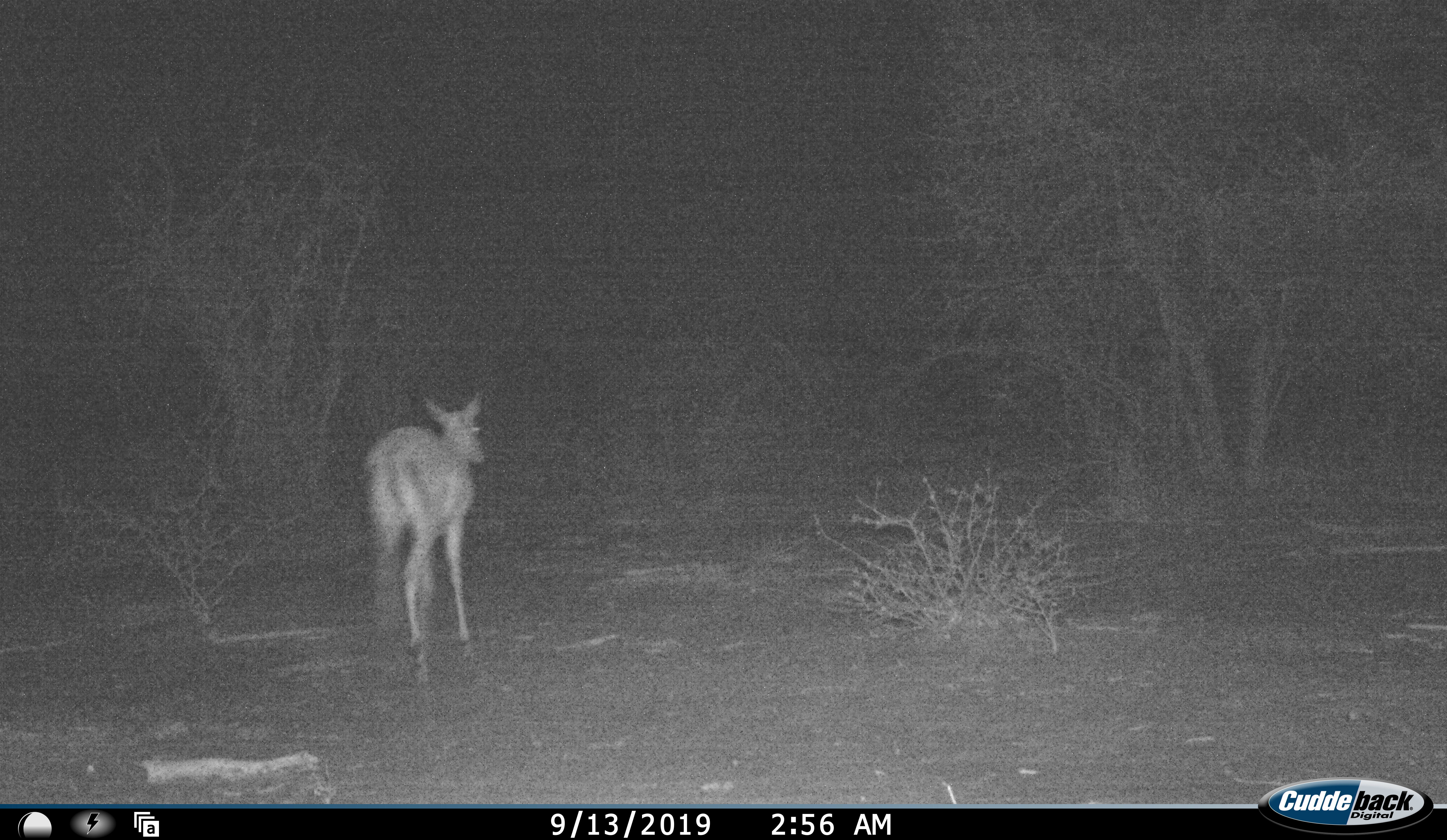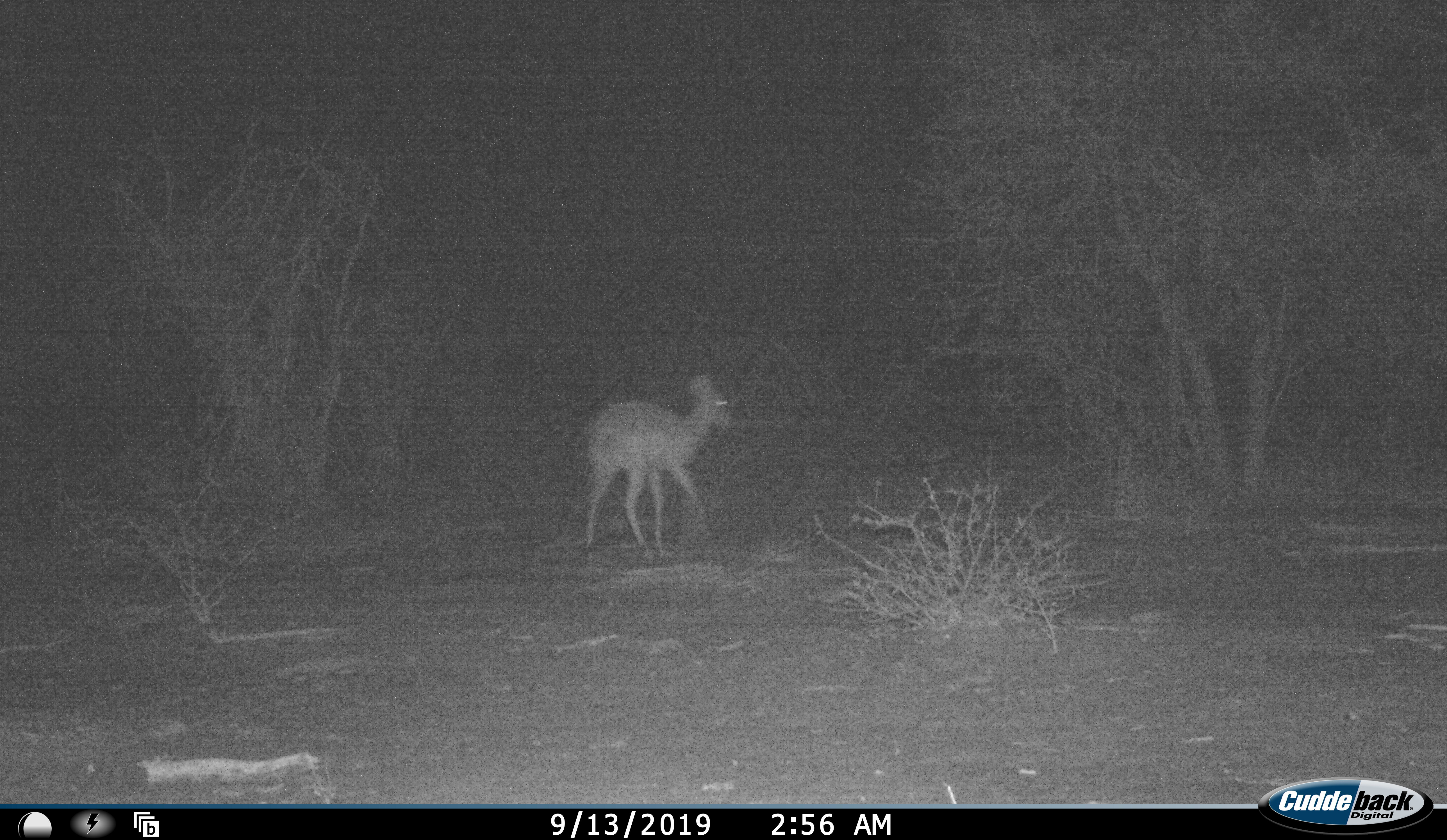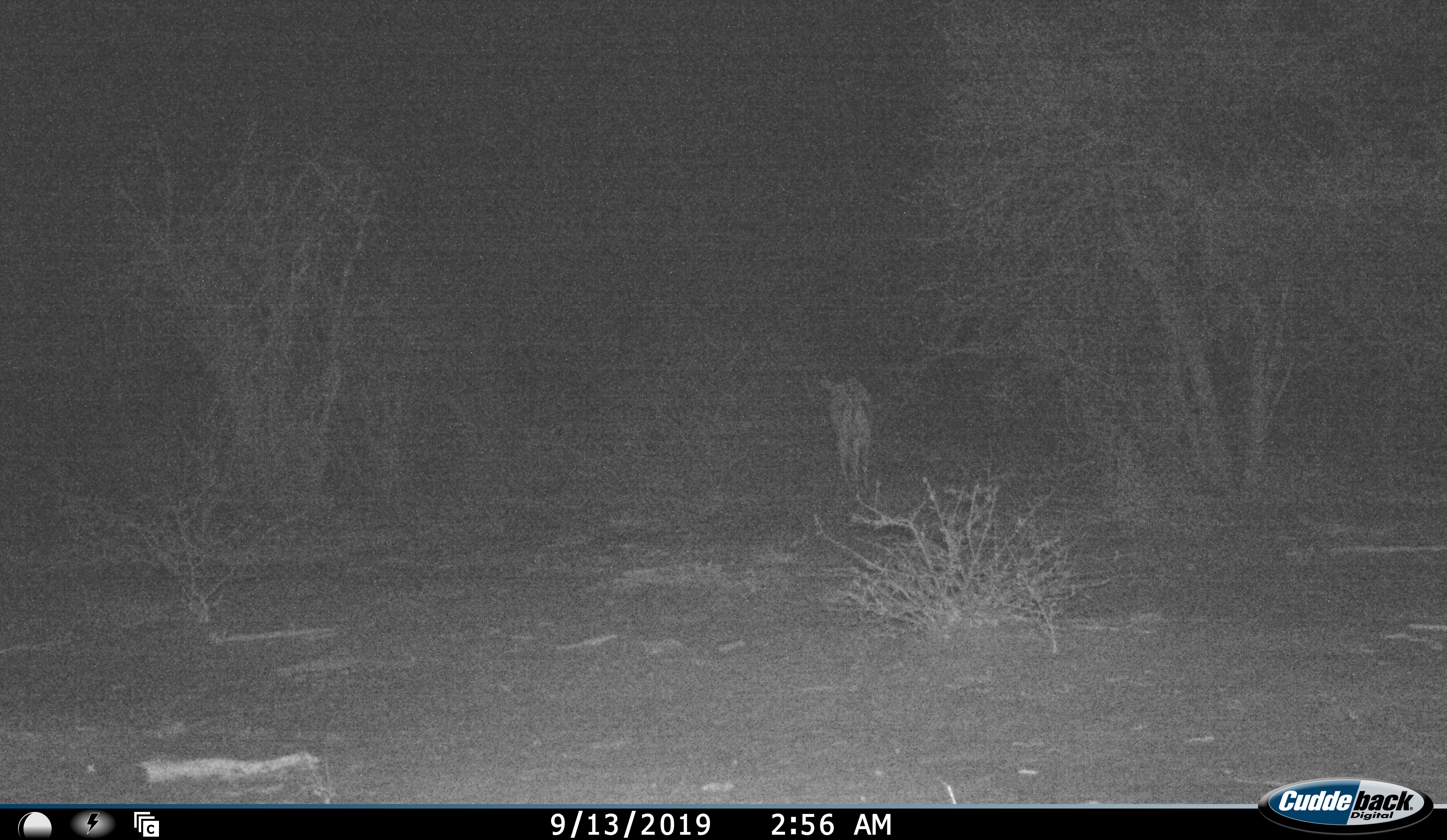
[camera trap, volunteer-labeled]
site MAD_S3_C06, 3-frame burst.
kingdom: Animalia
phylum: Chordata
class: Mammalia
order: Artiodactyla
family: Bovidae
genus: Aepyceros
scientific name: Aepyceros melampus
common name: impala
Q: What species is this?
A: Impala (Aepyceros melampus).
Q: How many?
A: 1.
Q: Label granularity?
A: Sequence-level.